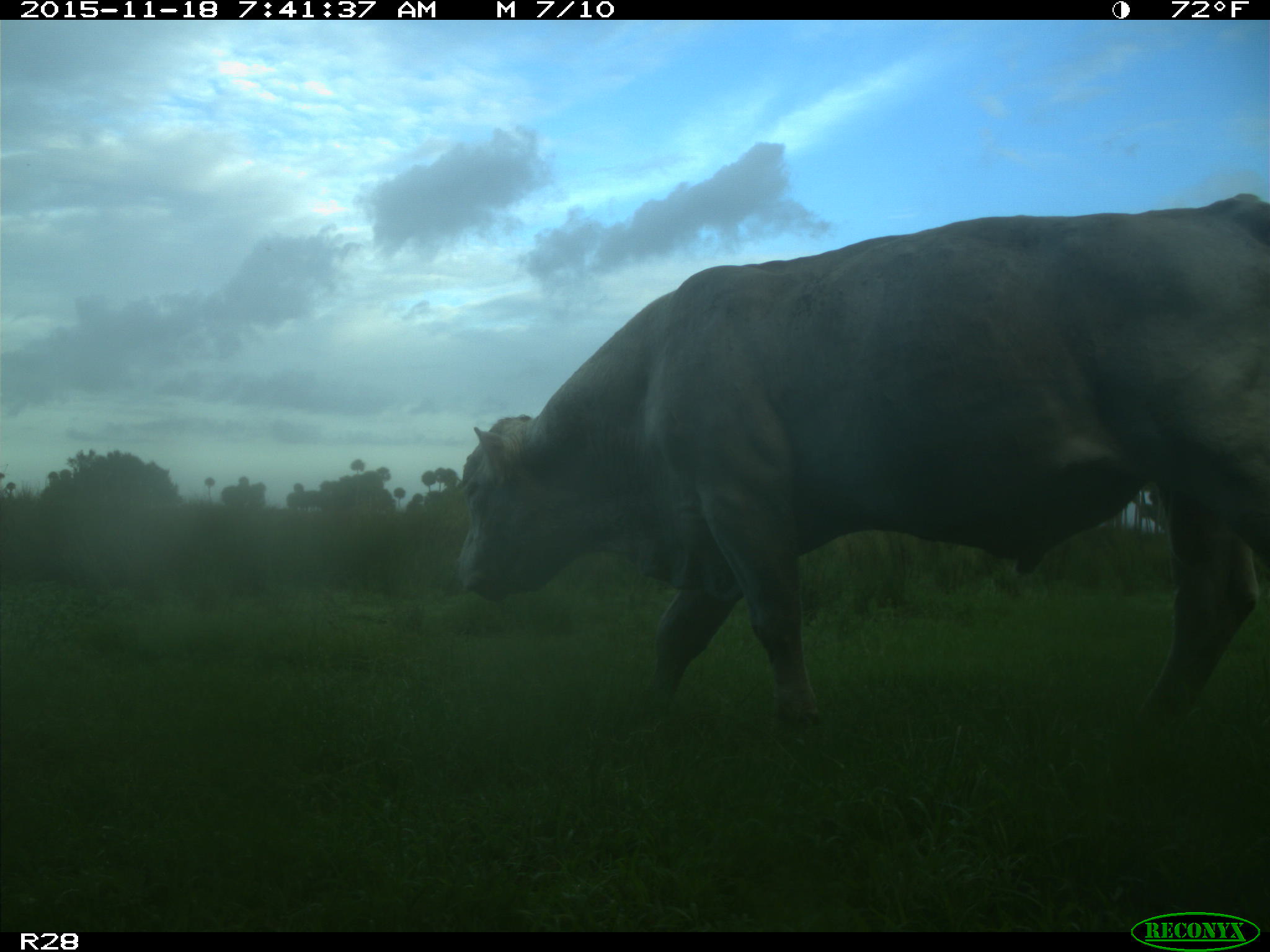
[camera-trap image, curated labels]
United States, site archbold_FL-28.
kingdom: Animalia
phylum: Chordata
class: Mammalia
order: Artiodactyla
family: Bovidae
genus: Bos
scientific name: Bos taurus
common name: domestic cow